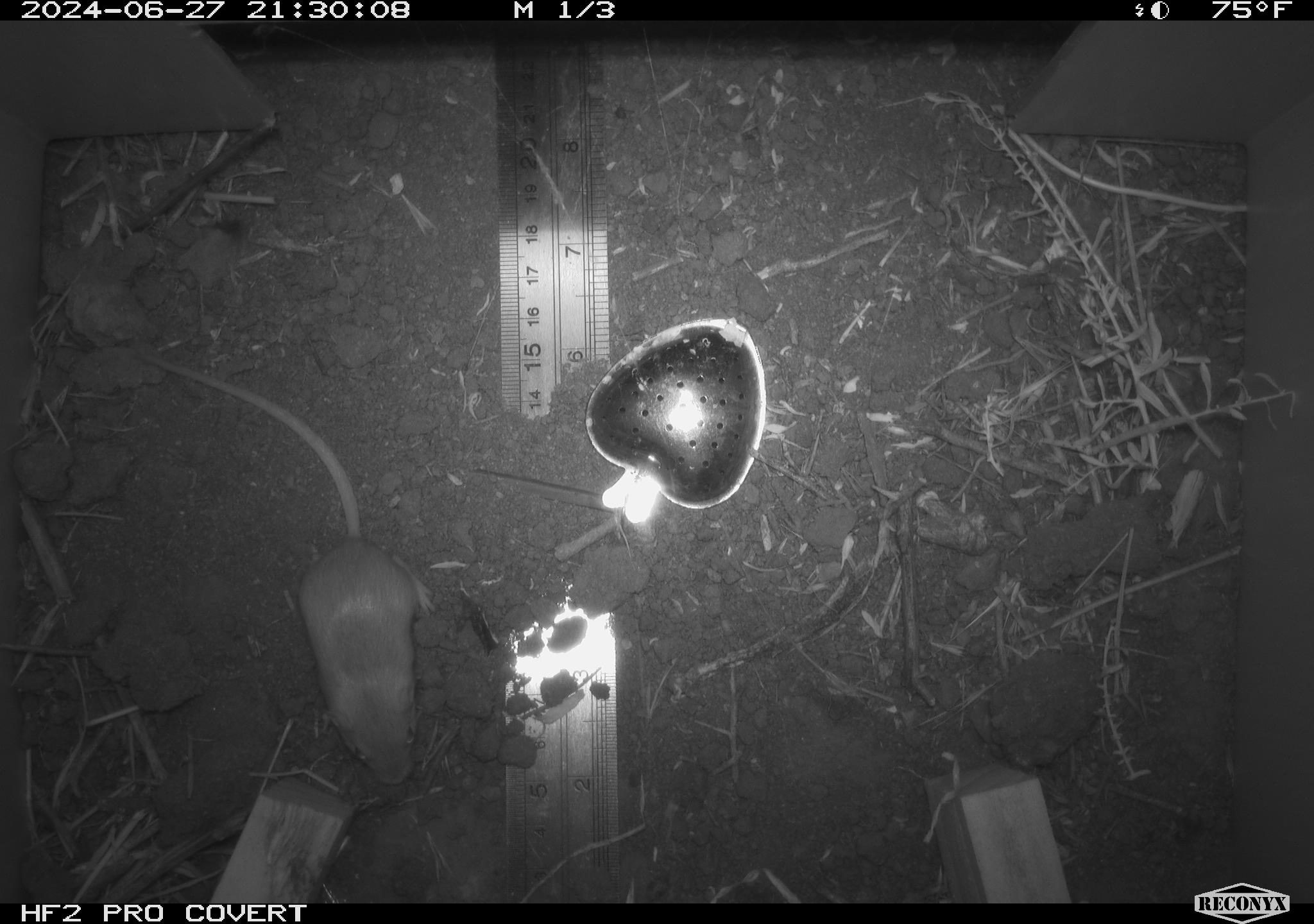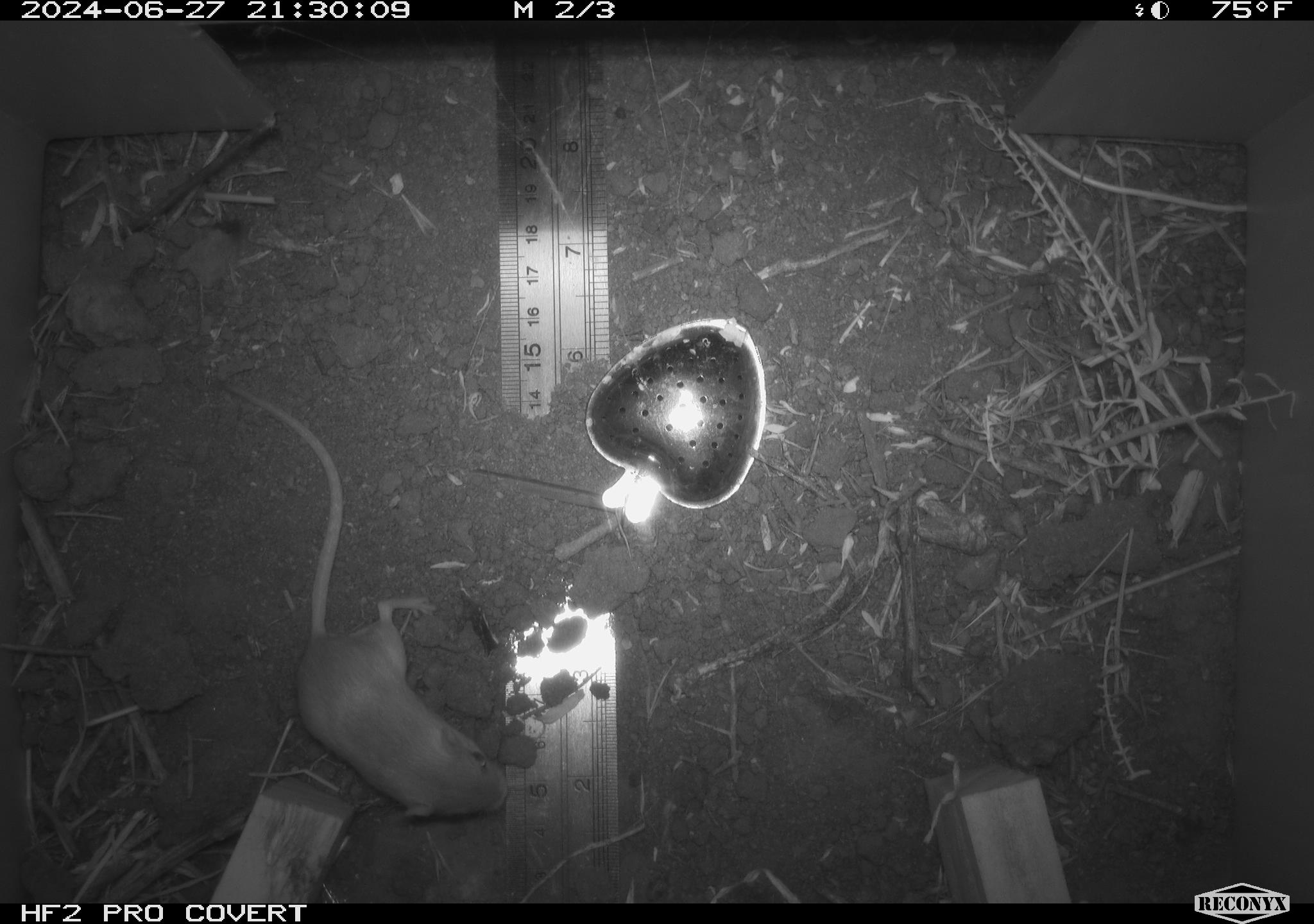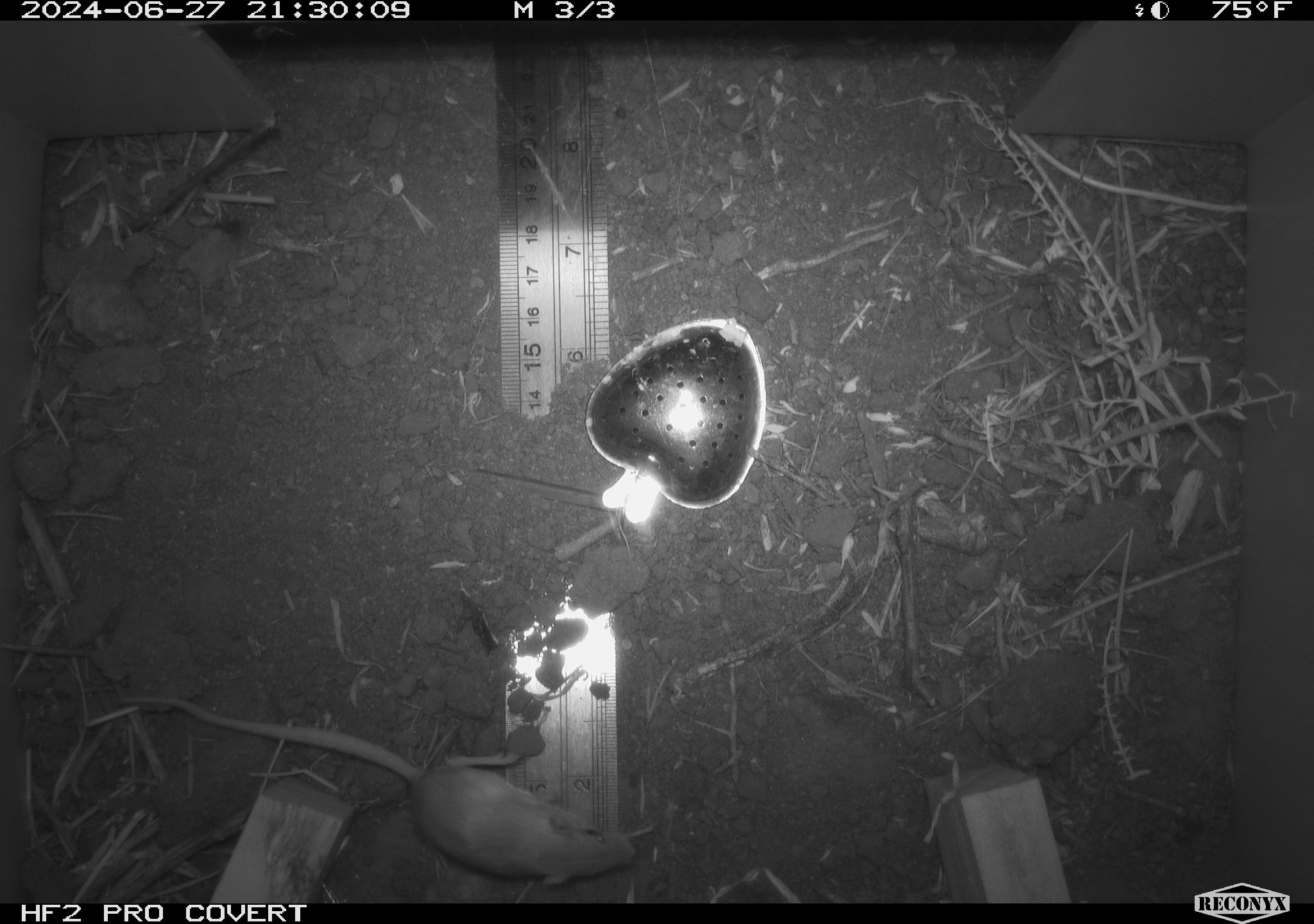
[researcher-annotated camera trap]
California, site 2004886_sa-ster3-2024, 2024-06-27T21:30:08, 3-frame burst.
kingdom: Animalia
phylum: Chordata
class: Mammalia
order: Rodentia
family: Heteromyidae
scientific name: Heteromyidae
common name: kangaroo rats and pocket mice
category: heteromyidae family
Heteromyidae family (kangaroo rats and pocket mice) (Heteromyidae).